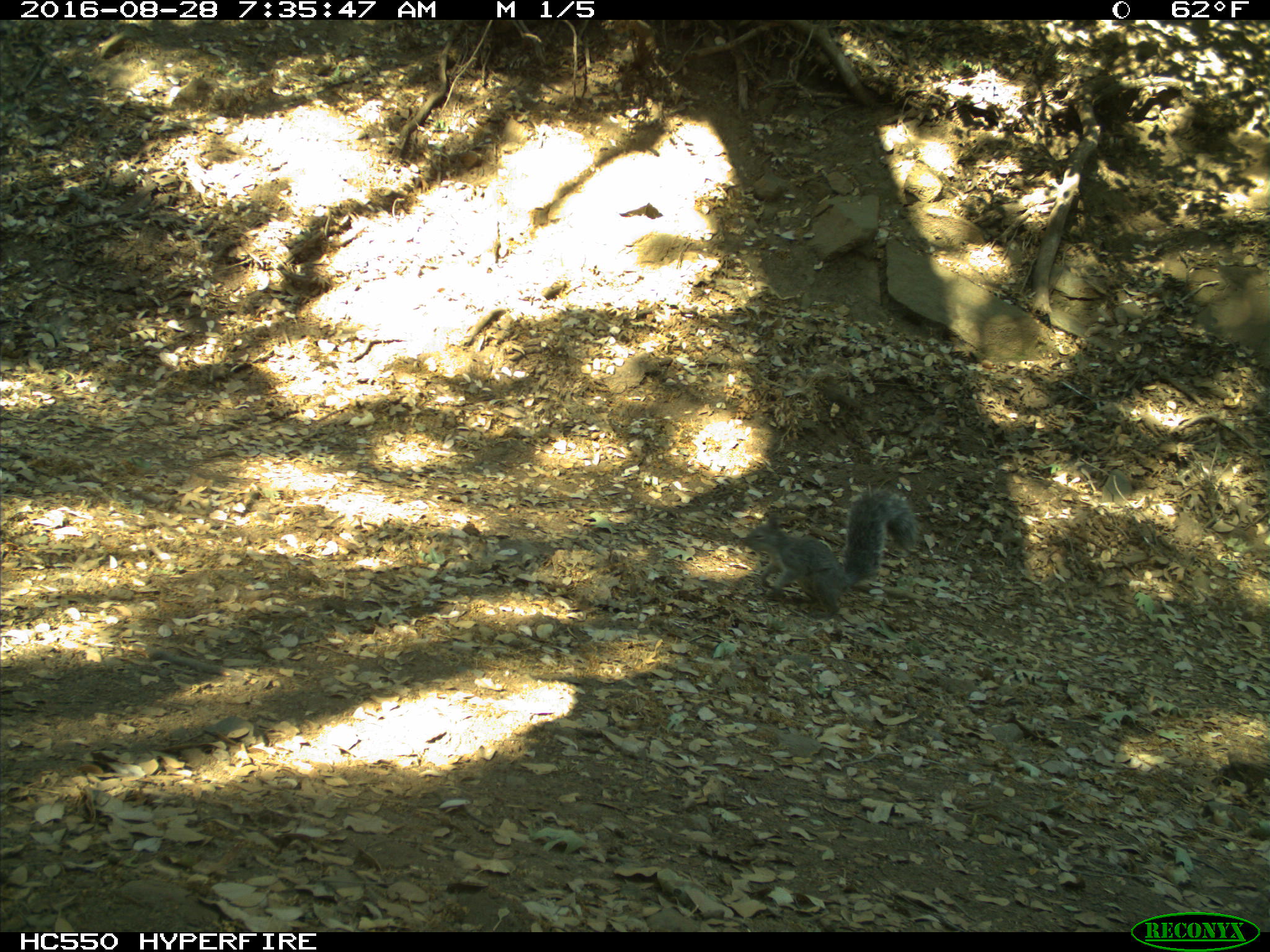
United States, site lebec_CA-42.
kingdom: Animalia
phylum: Chordata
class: Mammalia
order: Rodentia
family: Sciuridae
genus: Sciurus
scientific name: Sciurus carolinensis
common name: eastern gray squirrel